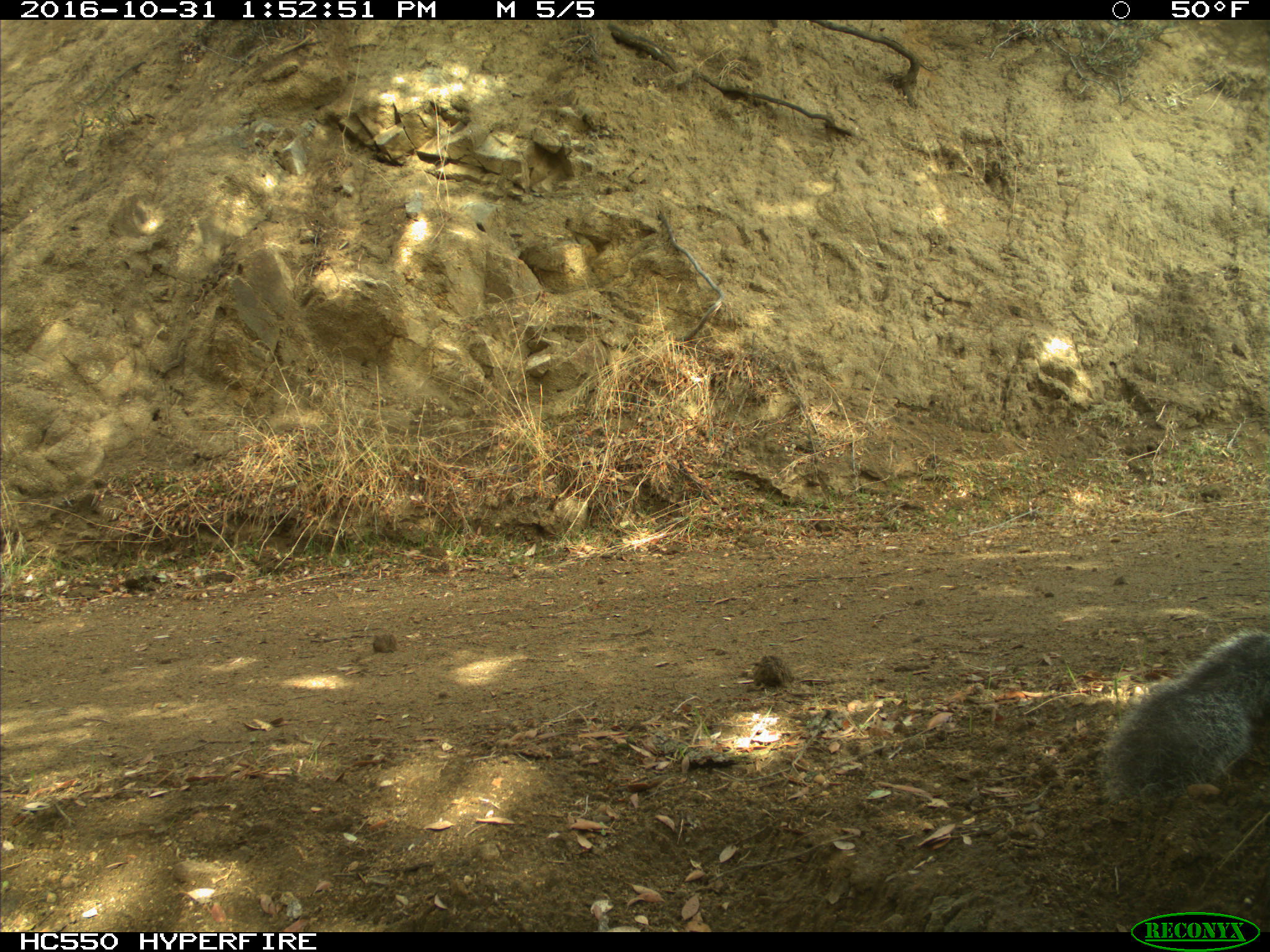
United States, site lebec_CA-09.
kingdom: Animalia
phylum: Chordata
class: Mammalia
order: Rodentia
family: Sciuridae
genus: Sciurus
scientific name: Sciurus carolinensis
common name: eastern gray squirrel